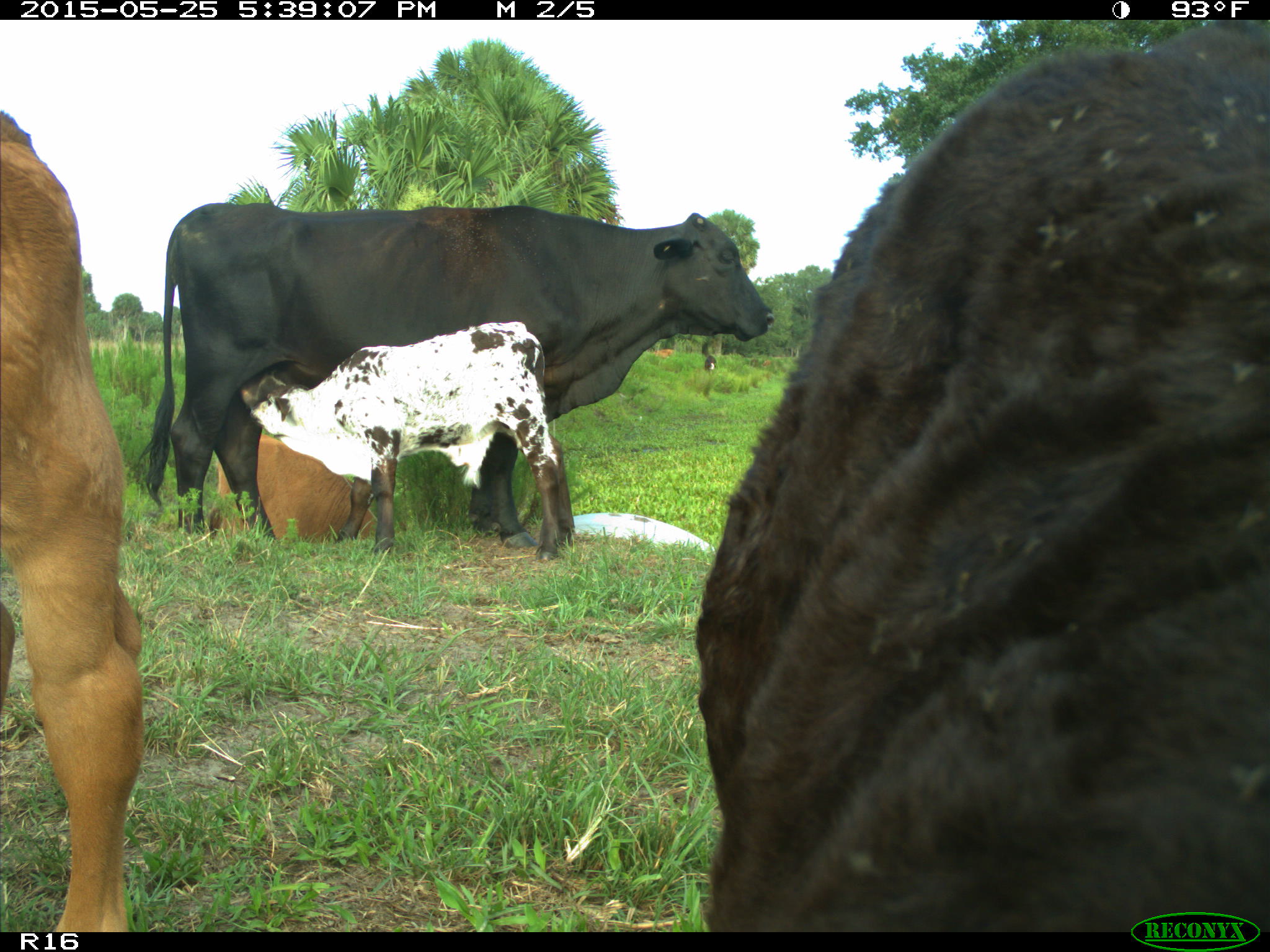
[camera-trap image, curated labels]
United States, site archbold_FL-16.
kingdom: Animalia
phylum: Chordata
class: Mammalia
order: Artiodactyla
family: Bovidae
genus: Bos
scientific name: Bos taurus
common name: domestic cow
Bos taurus (domestic cow).